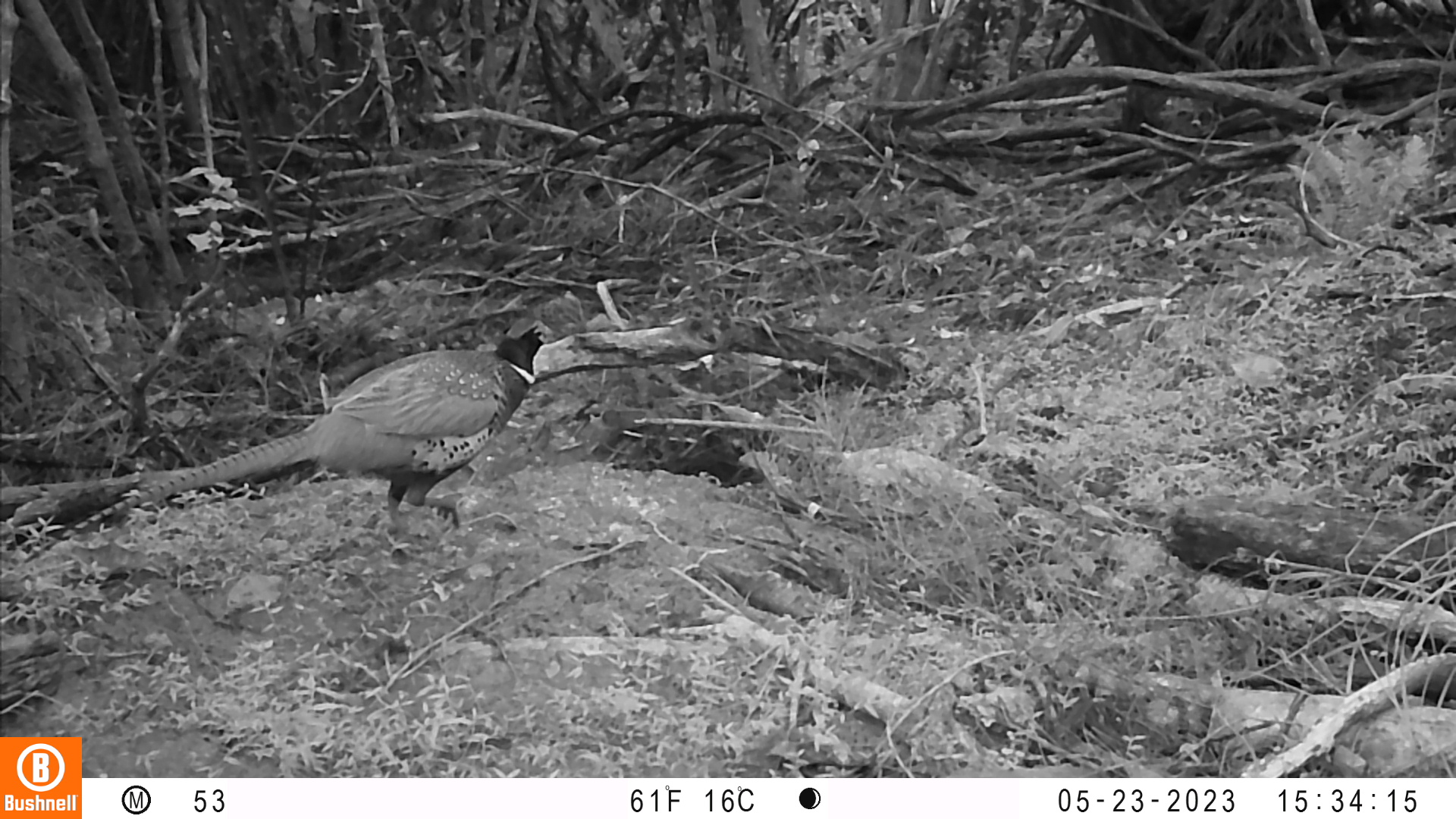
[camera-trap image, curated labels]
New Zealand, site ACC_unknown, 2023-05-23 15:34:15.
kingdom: Animalia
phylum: Chordata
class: Aves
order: Galliformes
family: Phasianidae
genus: Phasianus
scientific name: Phasianus colchicus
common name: common pheasant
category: pheasant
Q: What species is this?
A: Pheasant (common pheasant) (Phasianus colchicus).